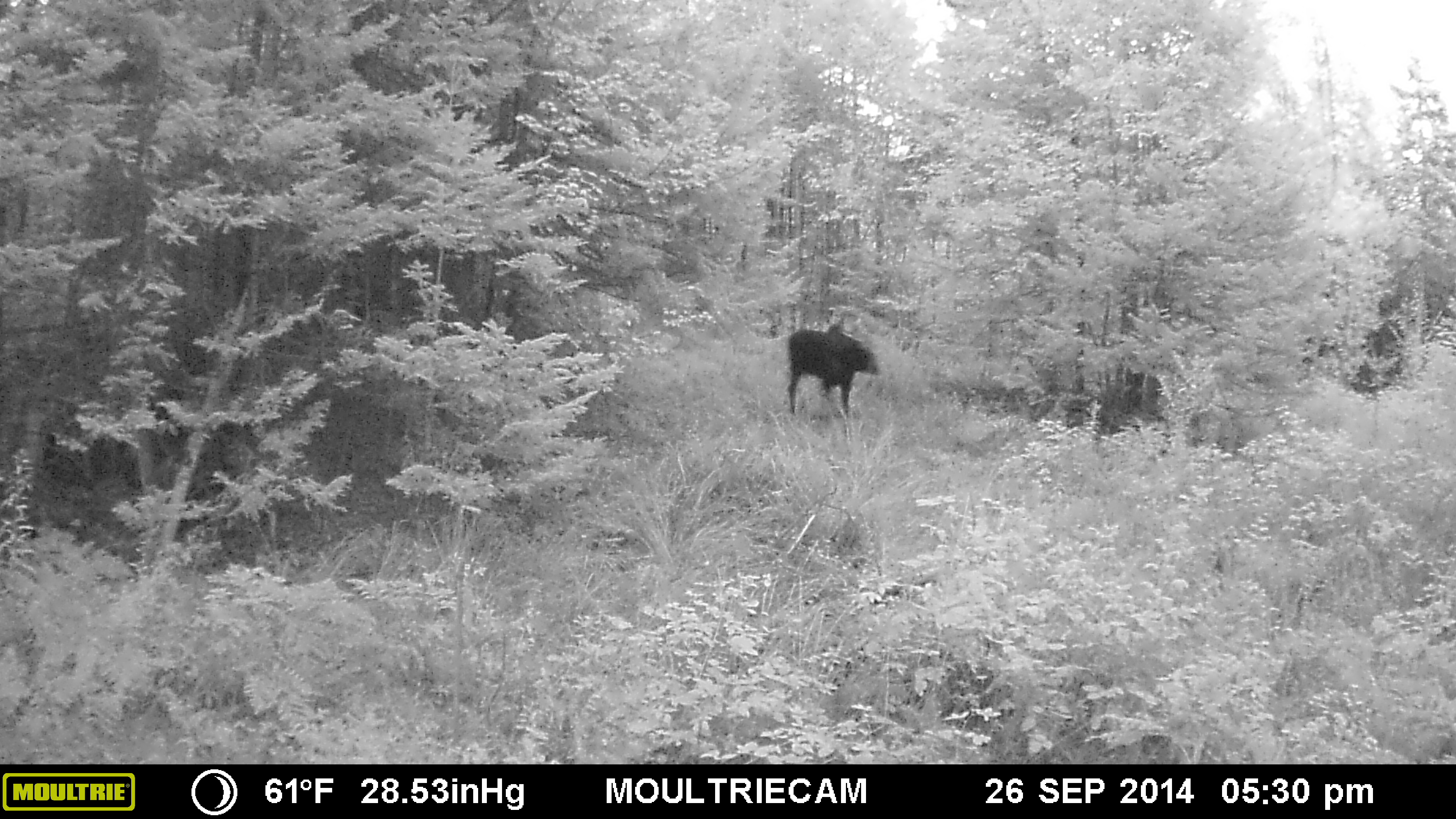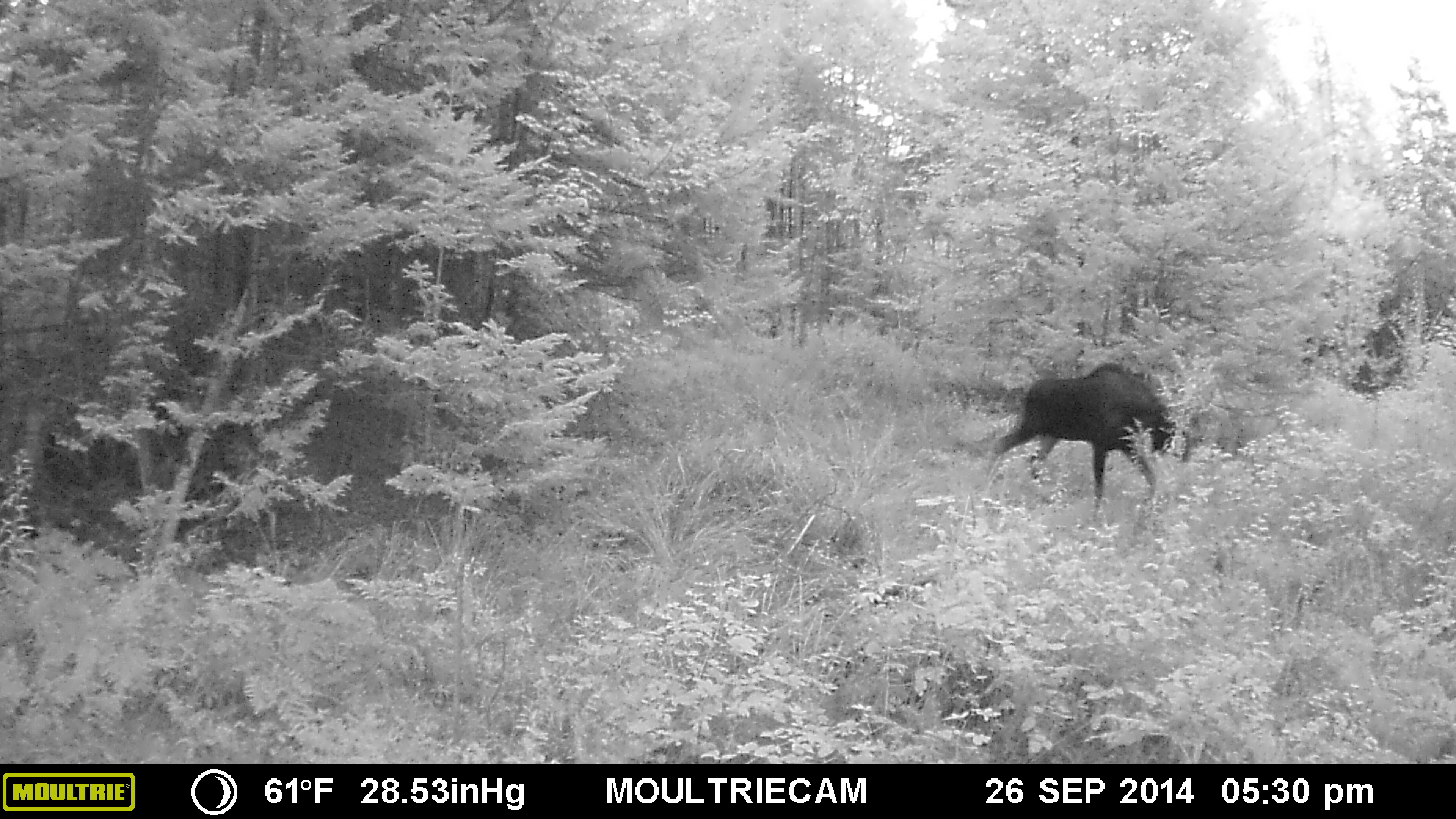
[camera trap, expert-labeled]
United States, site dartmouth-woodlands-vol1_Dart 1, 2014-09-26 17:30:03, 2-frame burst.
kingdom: Animalia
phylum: Chordata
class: Mammalia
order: Artiodactyla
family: Cervidae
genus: Alces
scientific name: Alces alces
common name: moose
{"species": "moose (Alces alces)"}